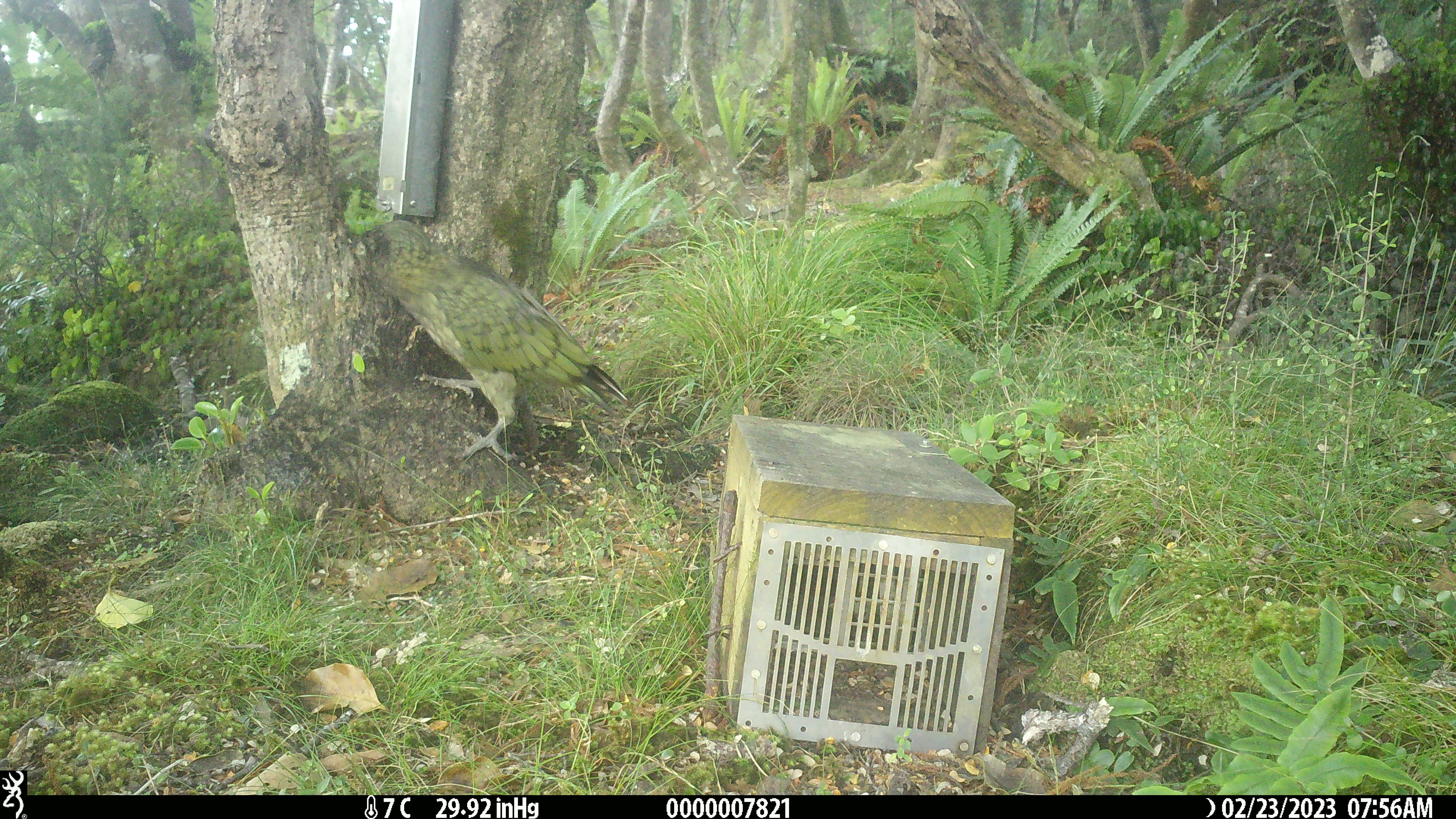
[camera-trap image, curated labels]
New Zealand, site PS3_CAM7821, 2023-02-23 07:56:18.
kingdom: Animalia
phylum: Chordata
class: Aves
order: Psittaciformes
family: Strigopidae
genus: Nestor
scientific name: Nestor notabilis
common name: kea